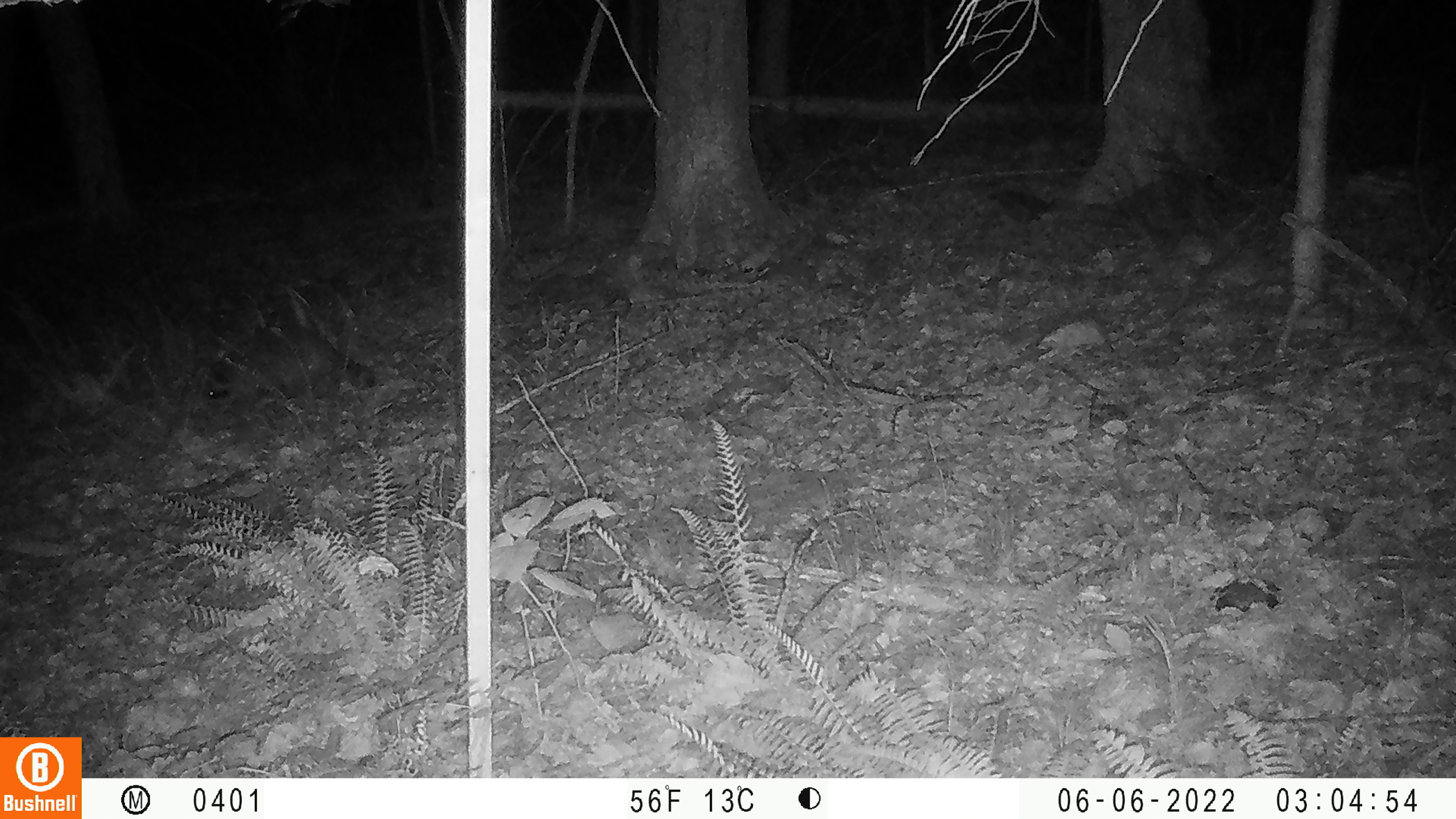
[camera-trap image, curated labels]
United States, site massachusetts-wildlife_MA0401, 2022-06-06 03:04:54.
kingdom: Animalia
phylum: Chordata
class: Mammalia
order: Carnivora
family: Procyonidae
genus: Procyon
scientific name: Procyon lotor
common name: raccoon